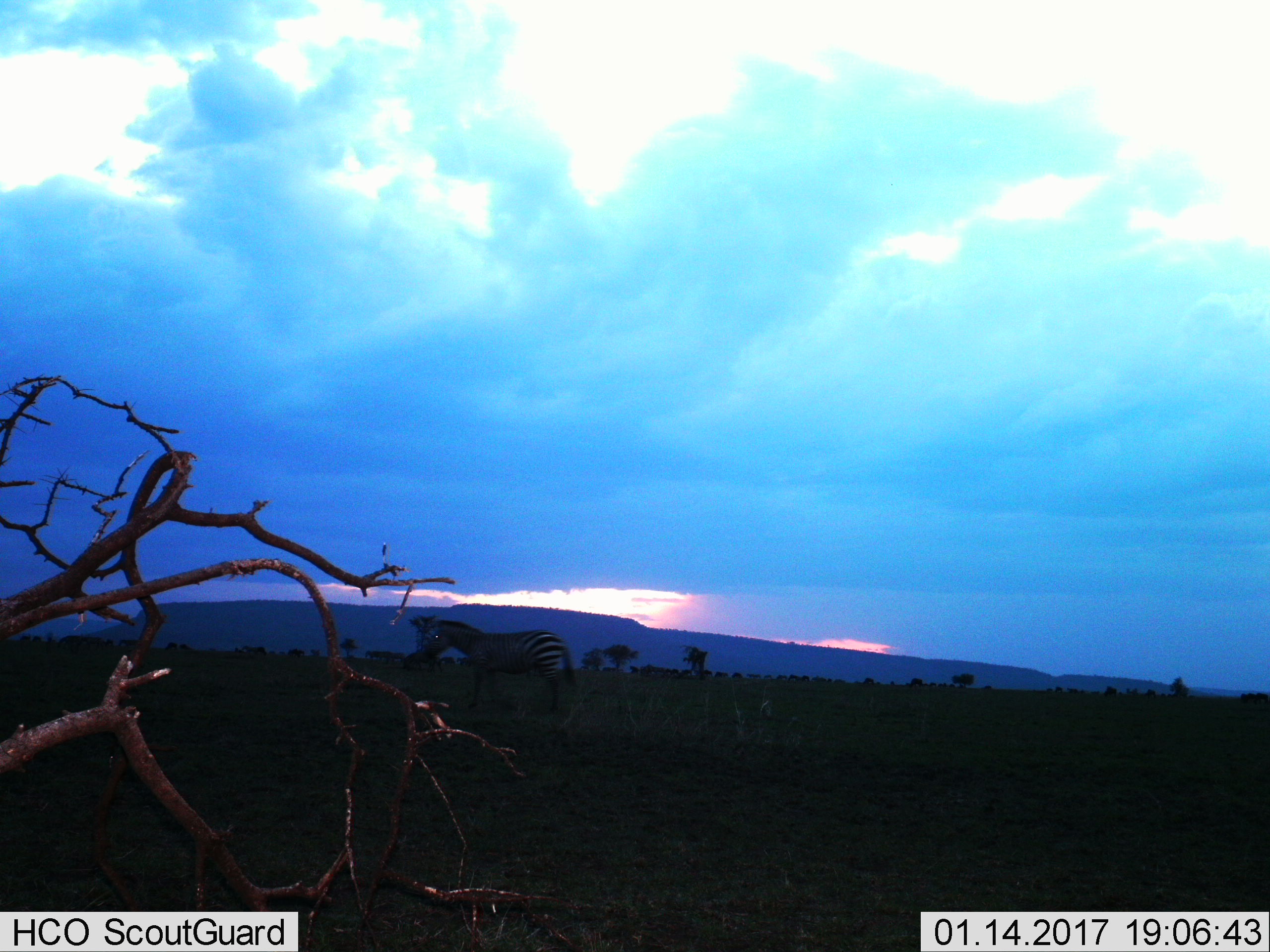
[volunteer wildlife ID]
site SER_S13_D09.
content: unidentified animal